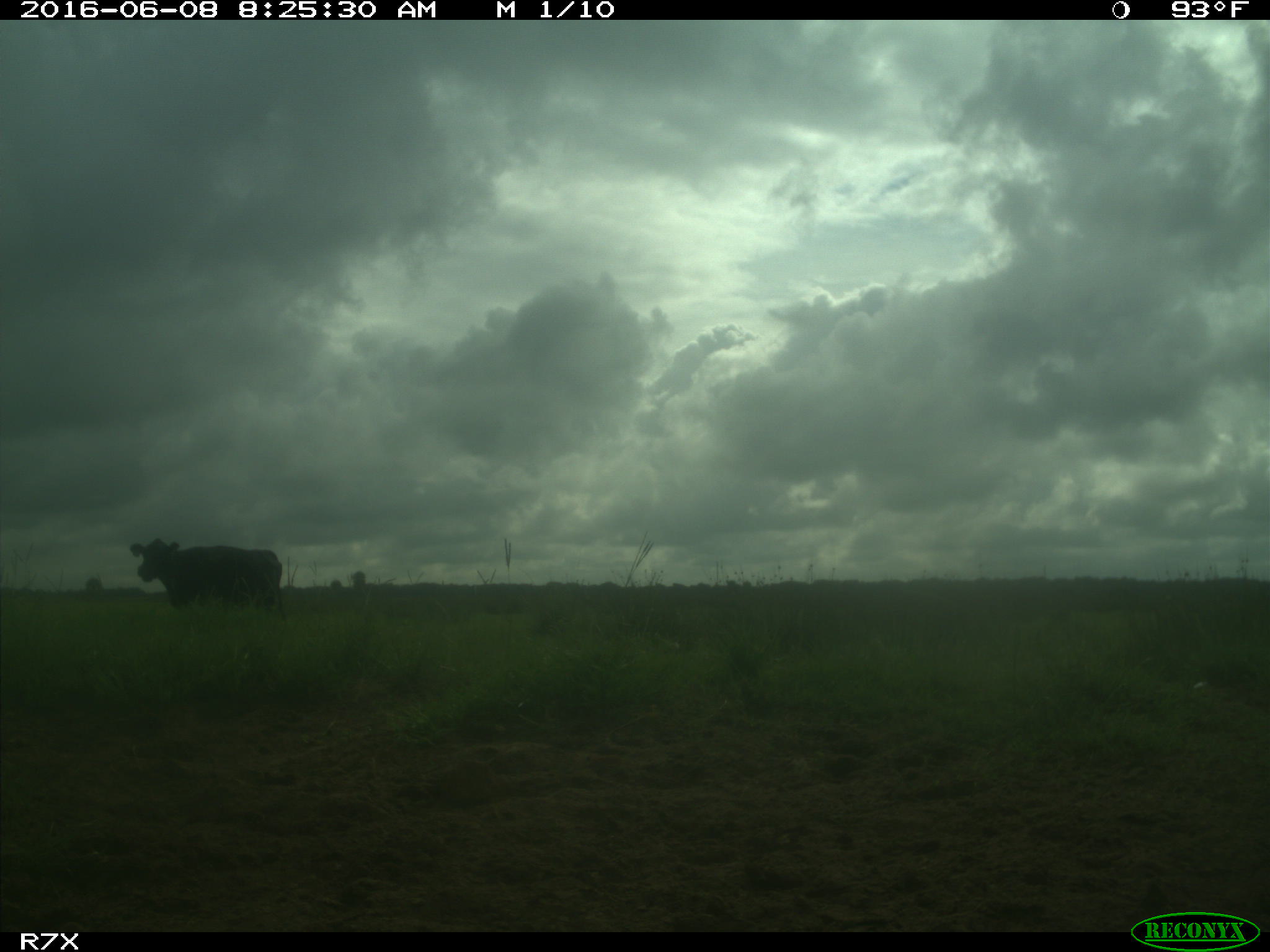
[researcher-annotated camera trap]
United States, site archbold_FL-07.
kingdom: Animalia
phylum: Chordata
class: Mammalia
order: Artiodactyla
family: Bovidae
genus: Bos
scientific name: Bos taurus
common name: domestic cow